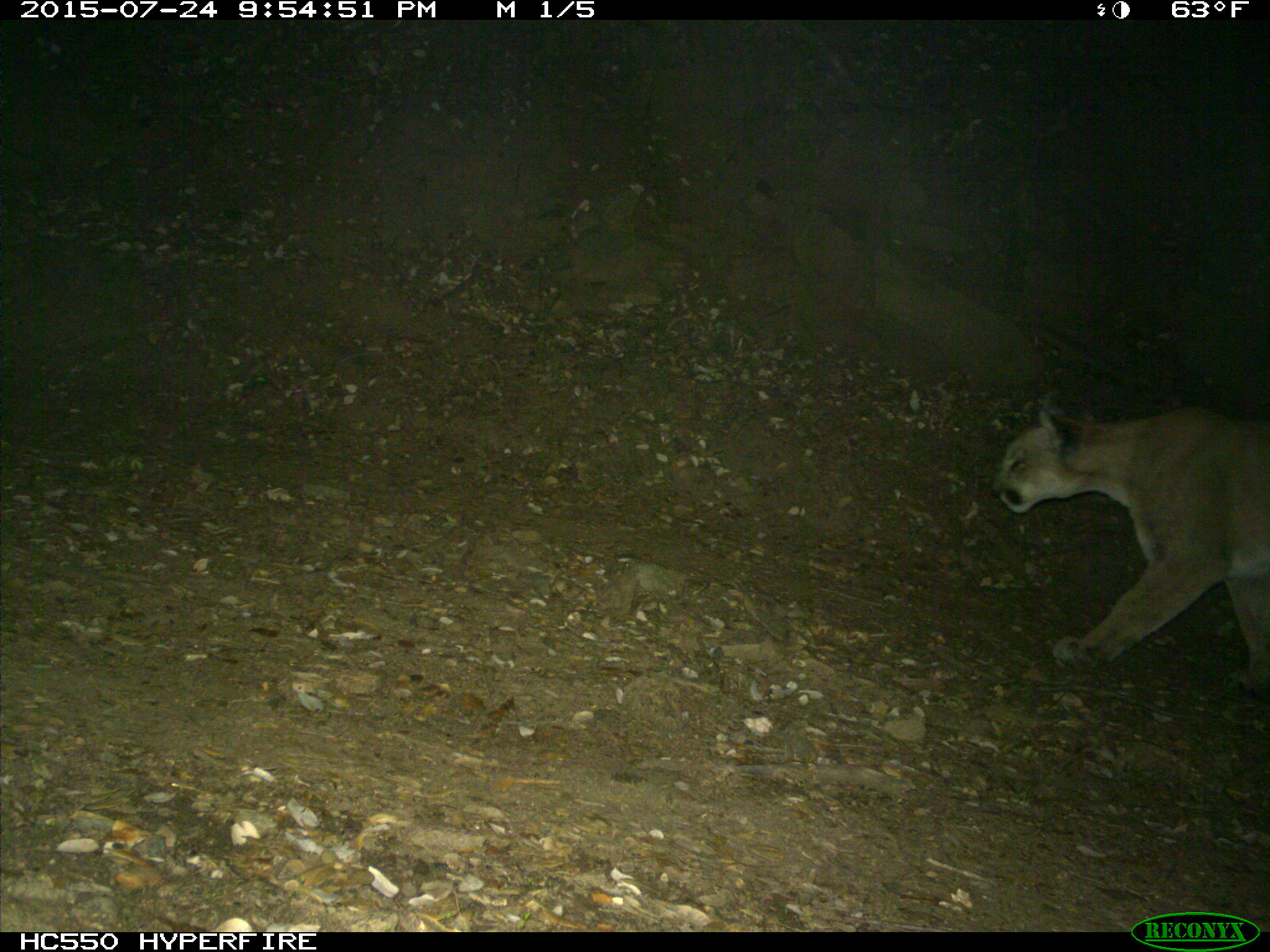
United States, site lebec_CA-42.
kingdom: Animalia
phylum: Chordata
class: Mammalia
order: Carnivora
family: Felidae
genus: Puma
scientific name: Puma concolor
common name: mountain lion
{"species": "Puma concolor (mountain lion)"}